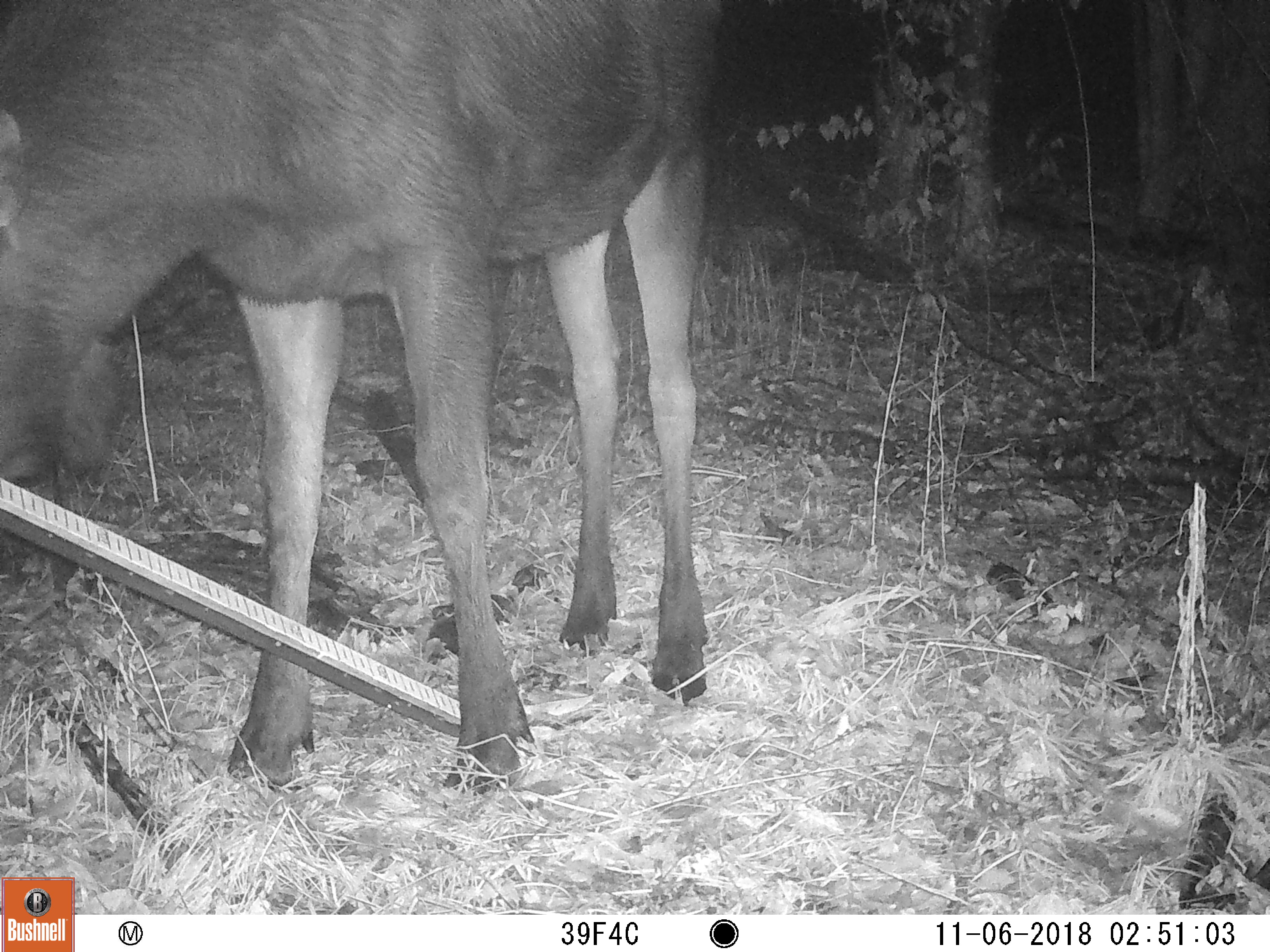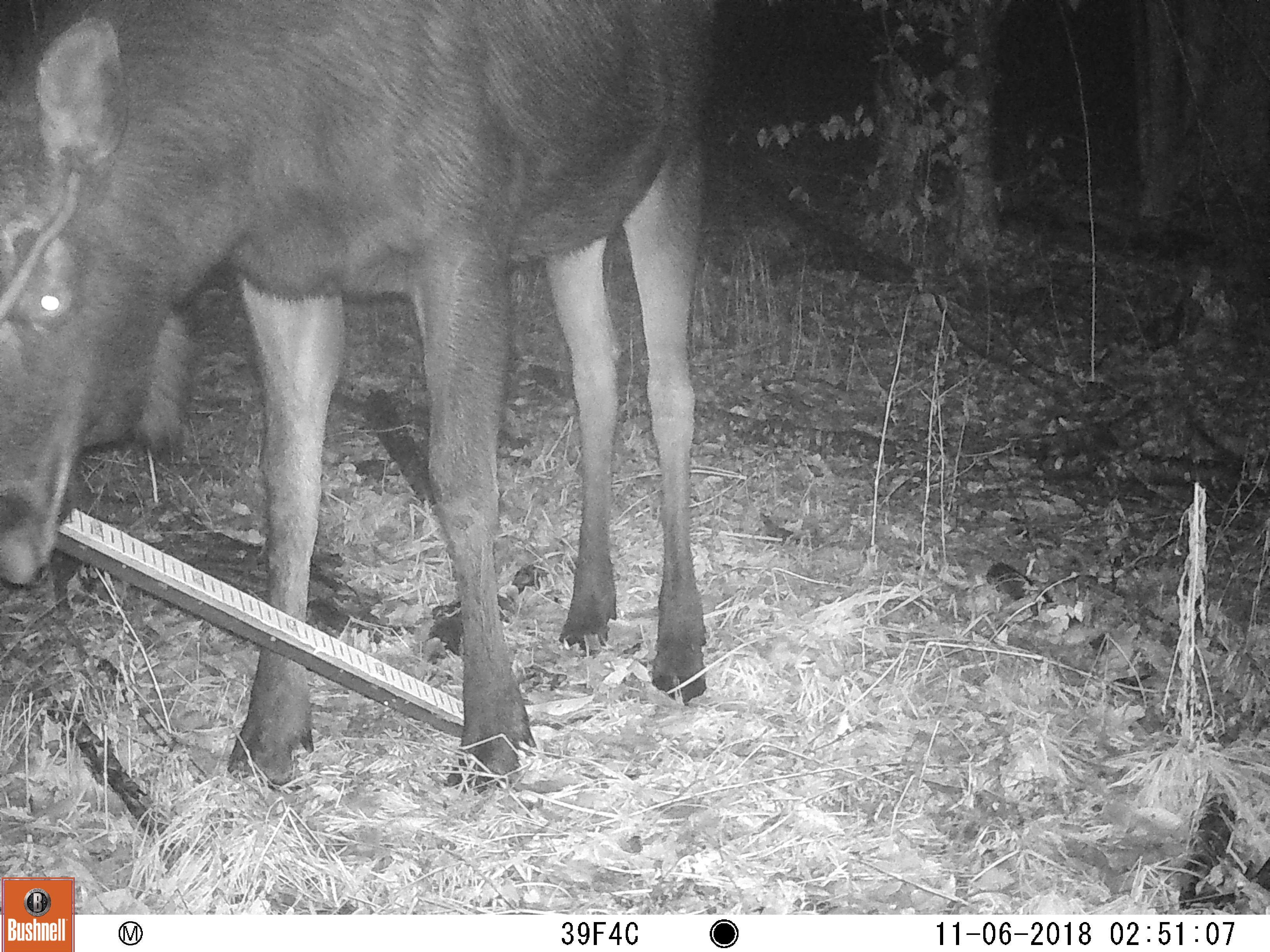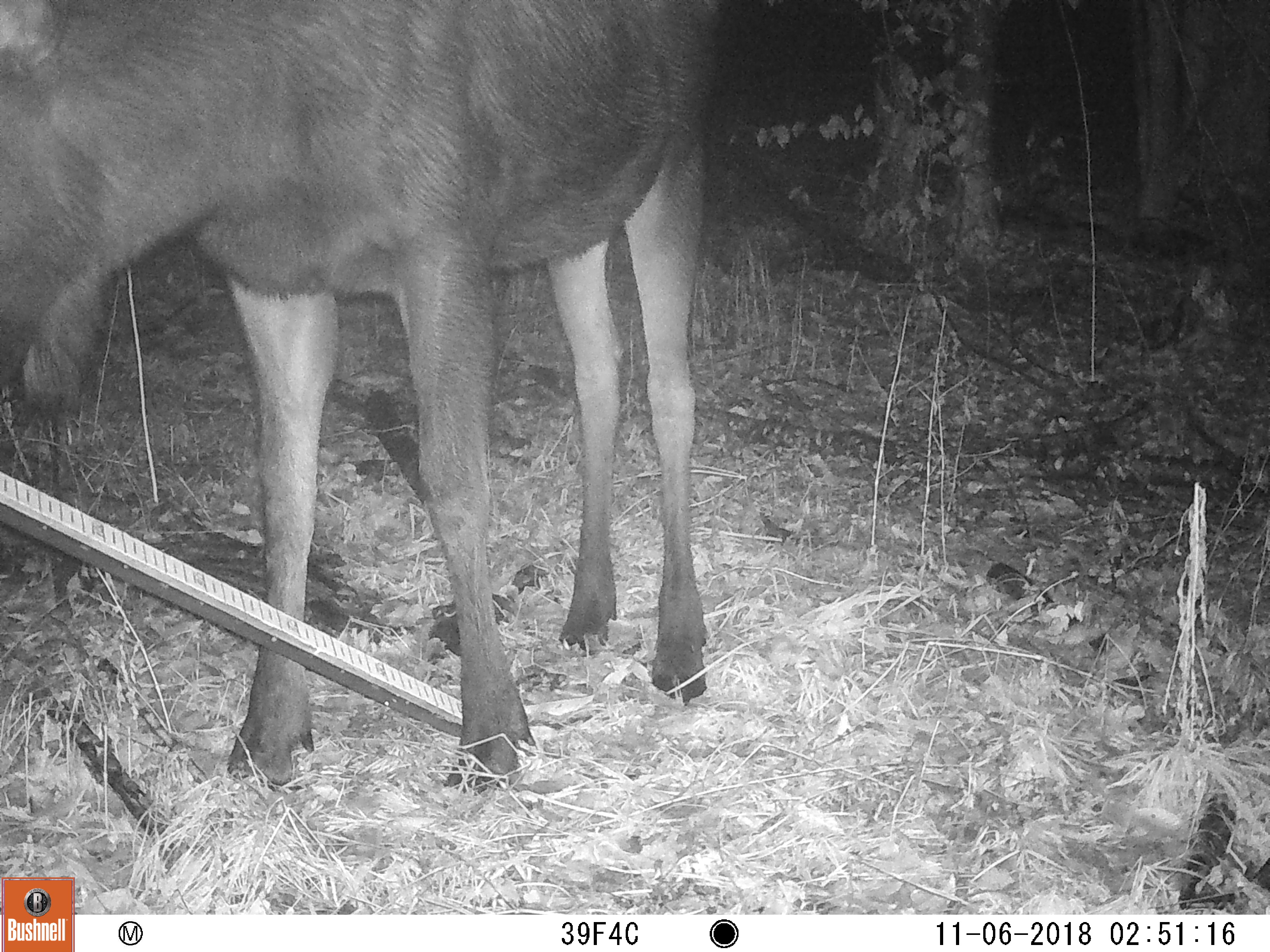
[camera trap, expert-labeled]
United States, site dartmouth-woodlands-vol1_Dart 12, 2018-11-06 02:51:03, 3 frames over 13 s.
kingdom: Animalia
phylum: Chordata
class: Mammalia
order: Artiodactyla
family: Cervidae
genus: Alces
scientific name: Alces alces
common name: moose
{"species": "moose (Alces alces)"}